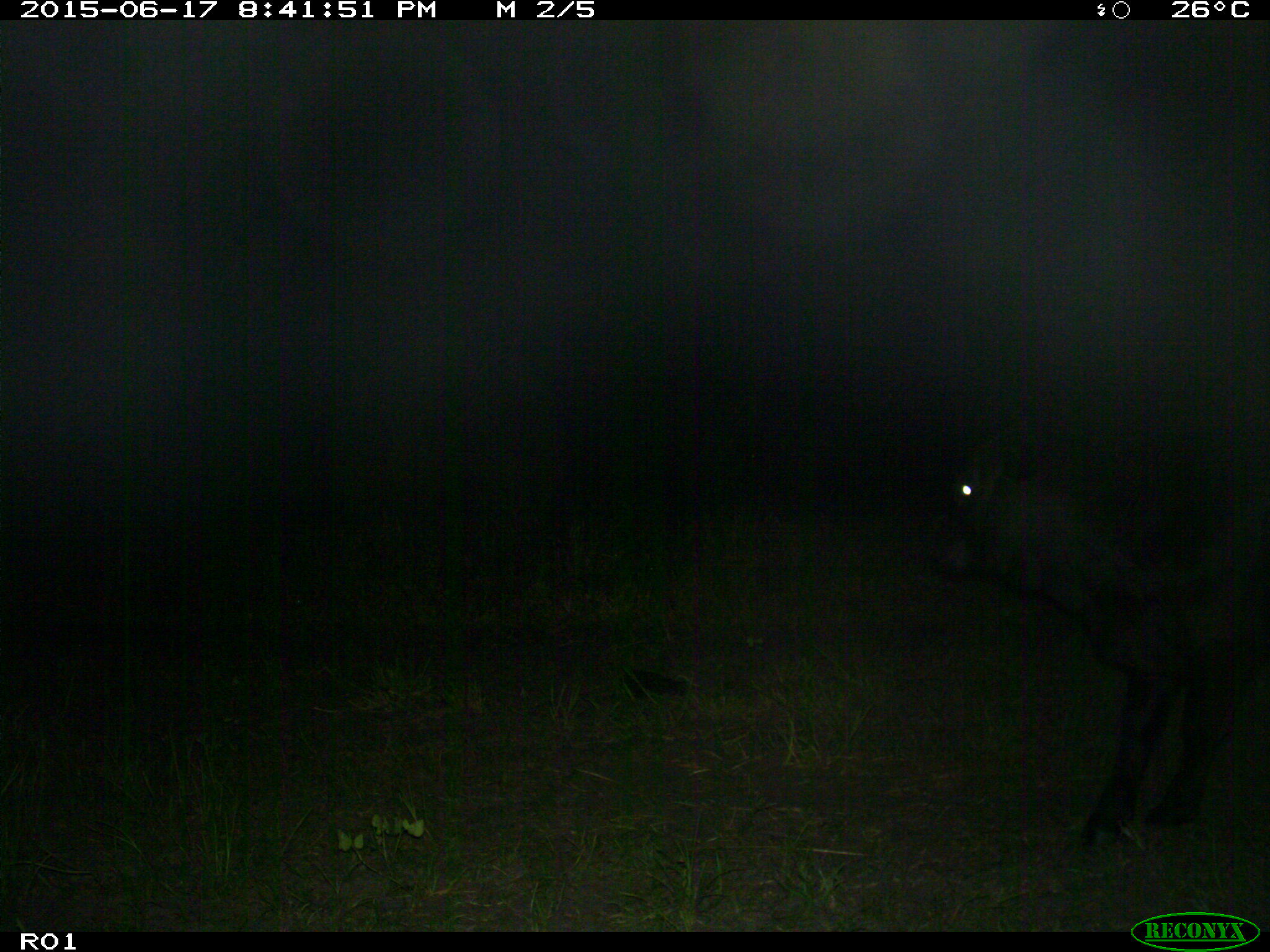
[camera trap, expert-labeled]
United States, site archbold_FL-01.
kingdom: Animalia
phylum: Chordata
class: Mammalia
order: Artiodactyla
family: Bovidae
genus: Bos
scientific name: Bos taurus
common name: domestic cow